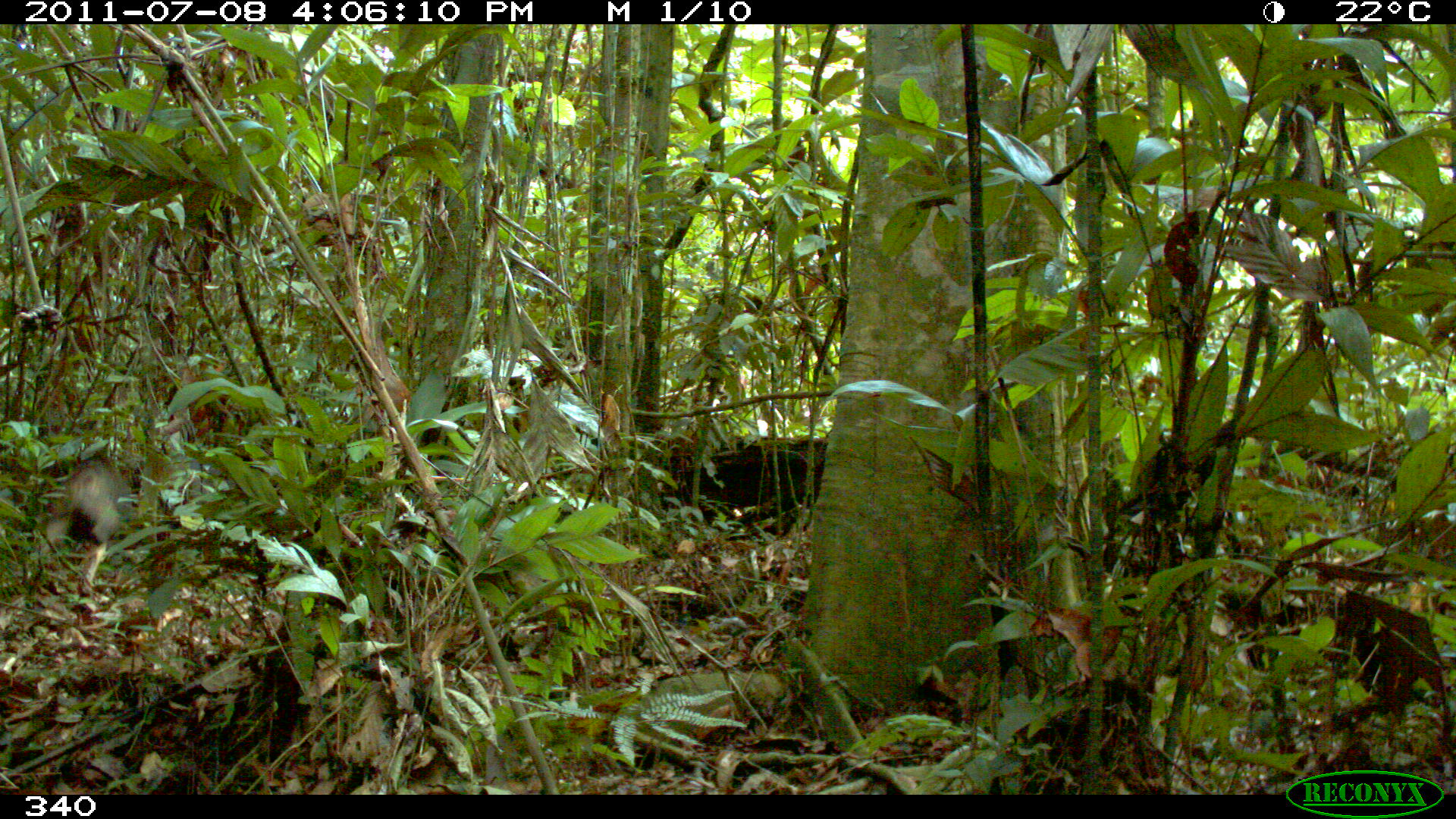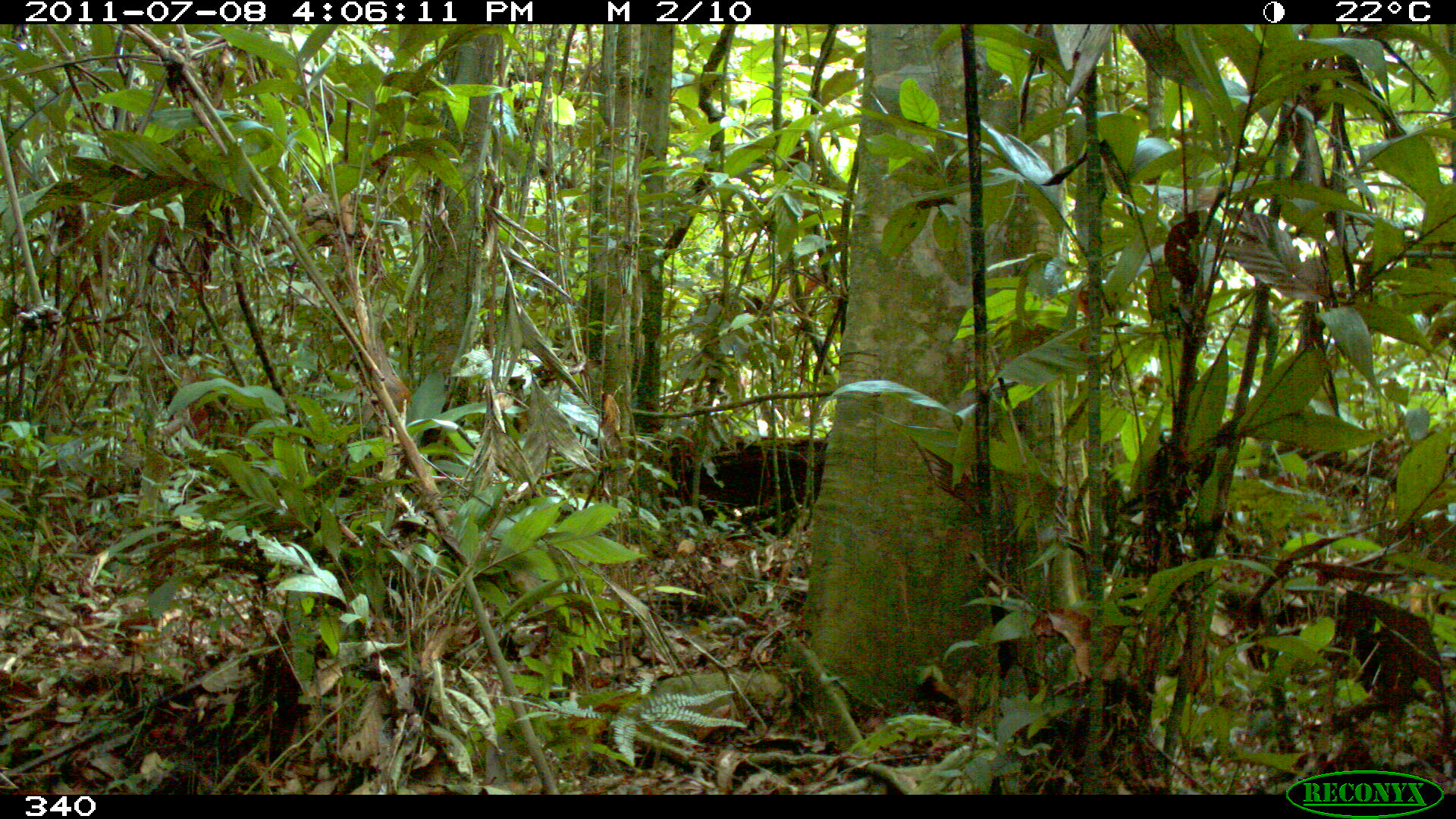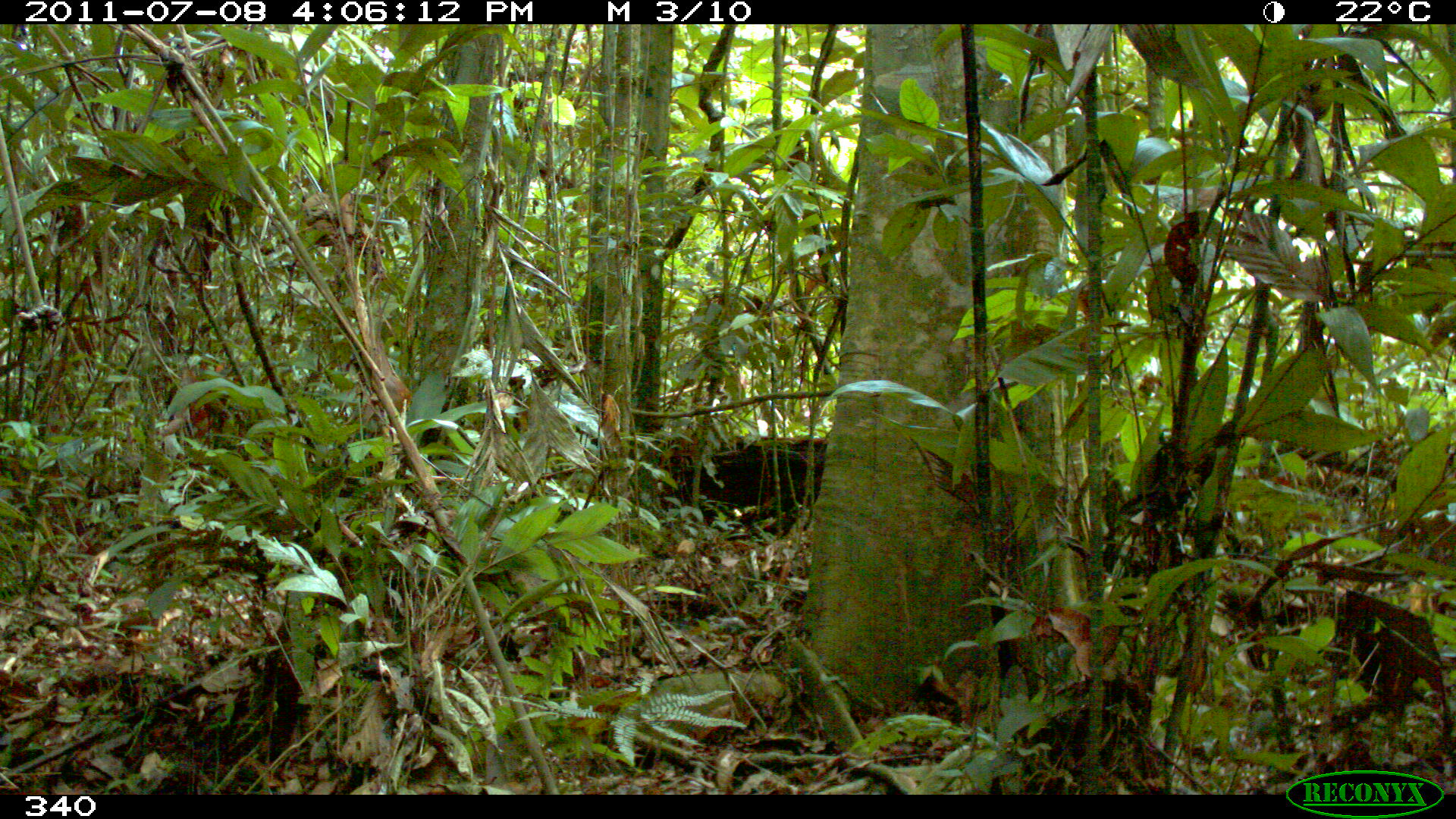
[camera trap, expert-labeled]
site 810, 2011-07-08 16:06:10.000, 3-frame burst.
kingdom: Animalia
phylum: Chordata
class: Mammalia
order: Artiodactyla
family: Tayassuidae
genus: Tayassu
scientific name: Tayassu pecari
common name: white-lipped peccary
Tayassu pecari (white-lipped peccary).